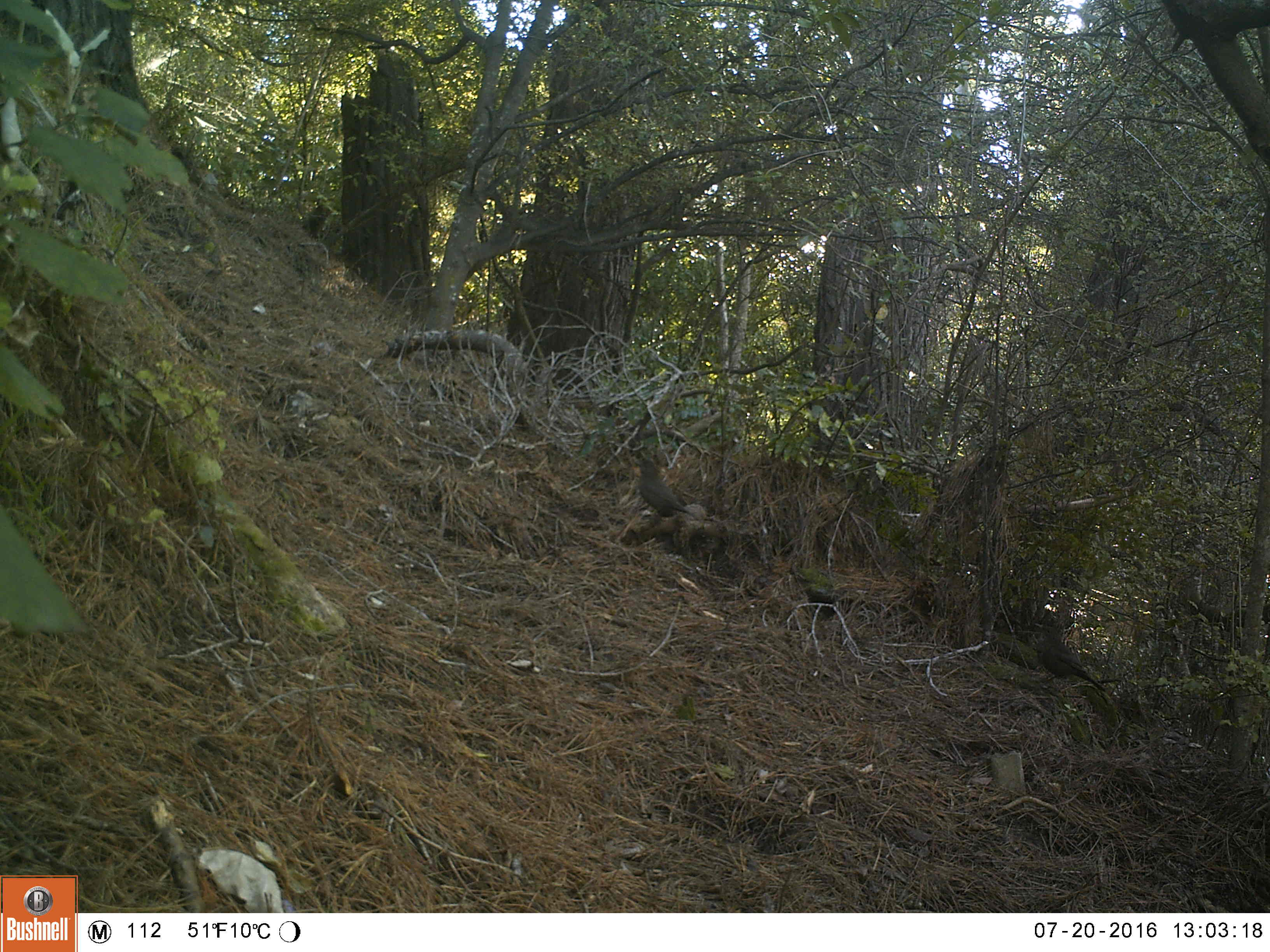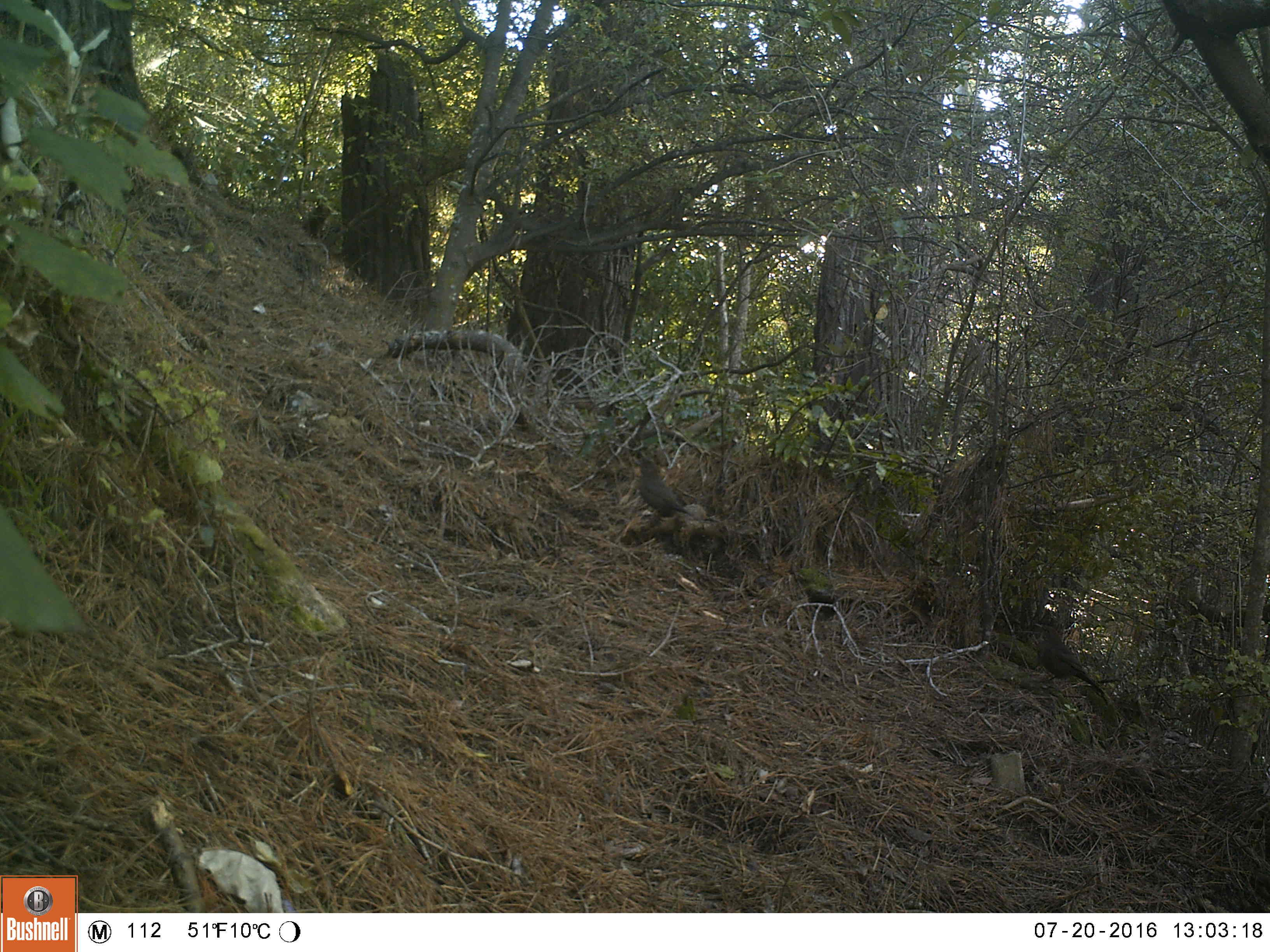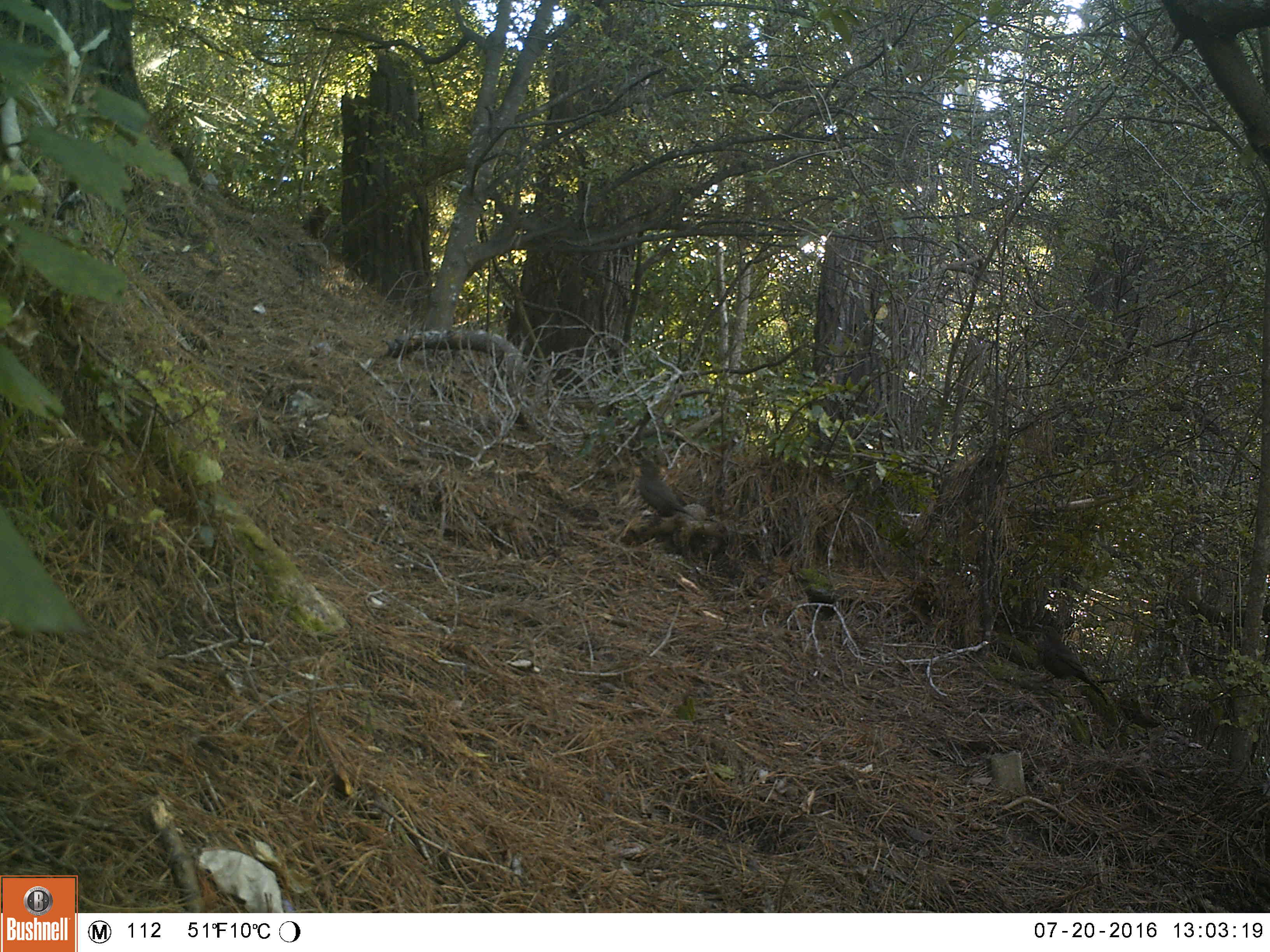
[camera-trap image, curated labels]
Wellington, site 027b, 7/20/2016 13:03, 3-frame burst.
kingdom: Animalia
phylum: Chordata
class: Aves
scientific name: Aves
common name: bird